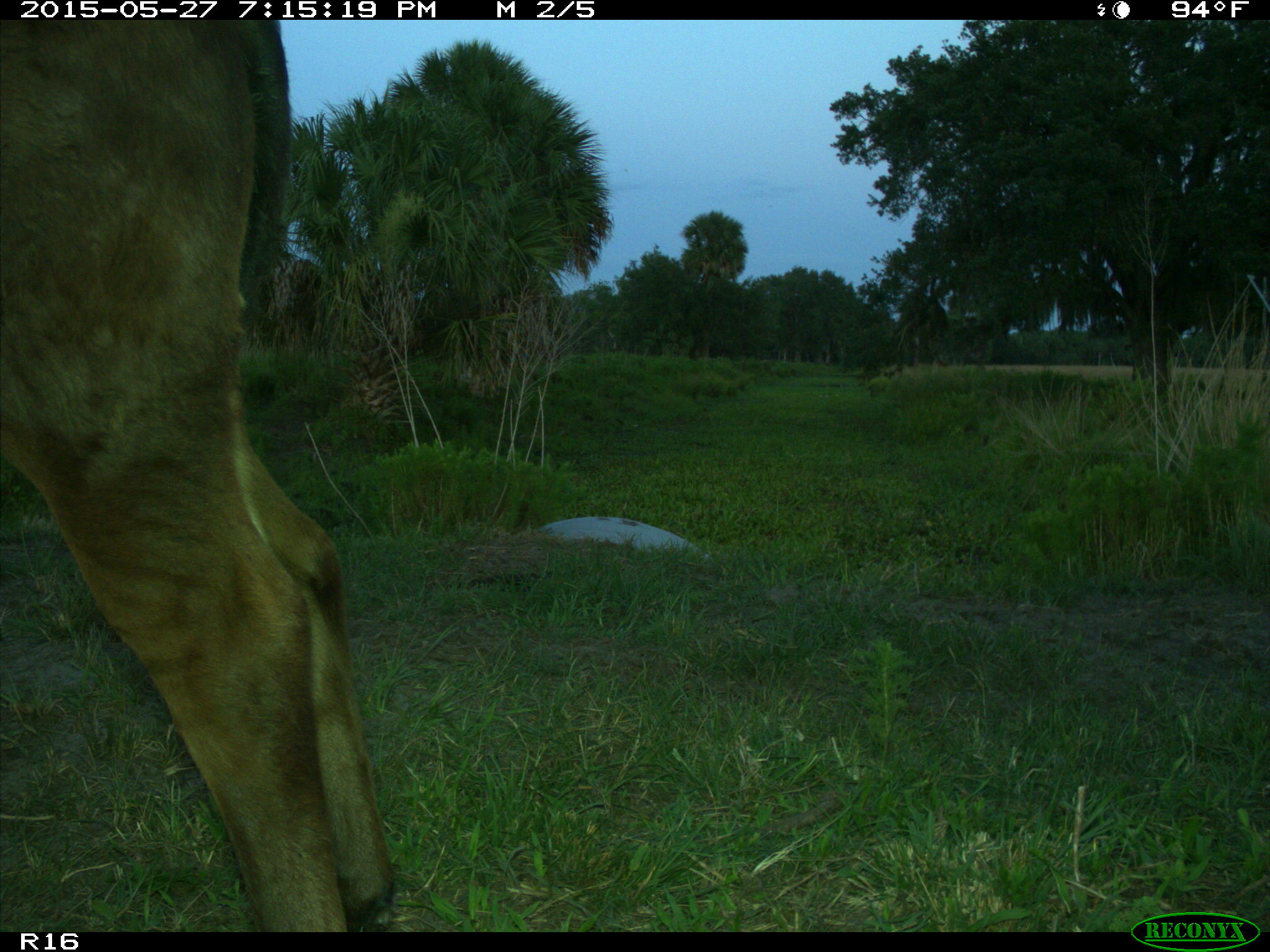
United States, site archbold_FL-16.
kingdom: Animalia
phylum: Chordata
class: Mammalia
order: Artiodactyla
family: Bovidae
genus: Bos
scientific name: Bos taurus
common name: domestic cow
Bos taurus (domestic cow).